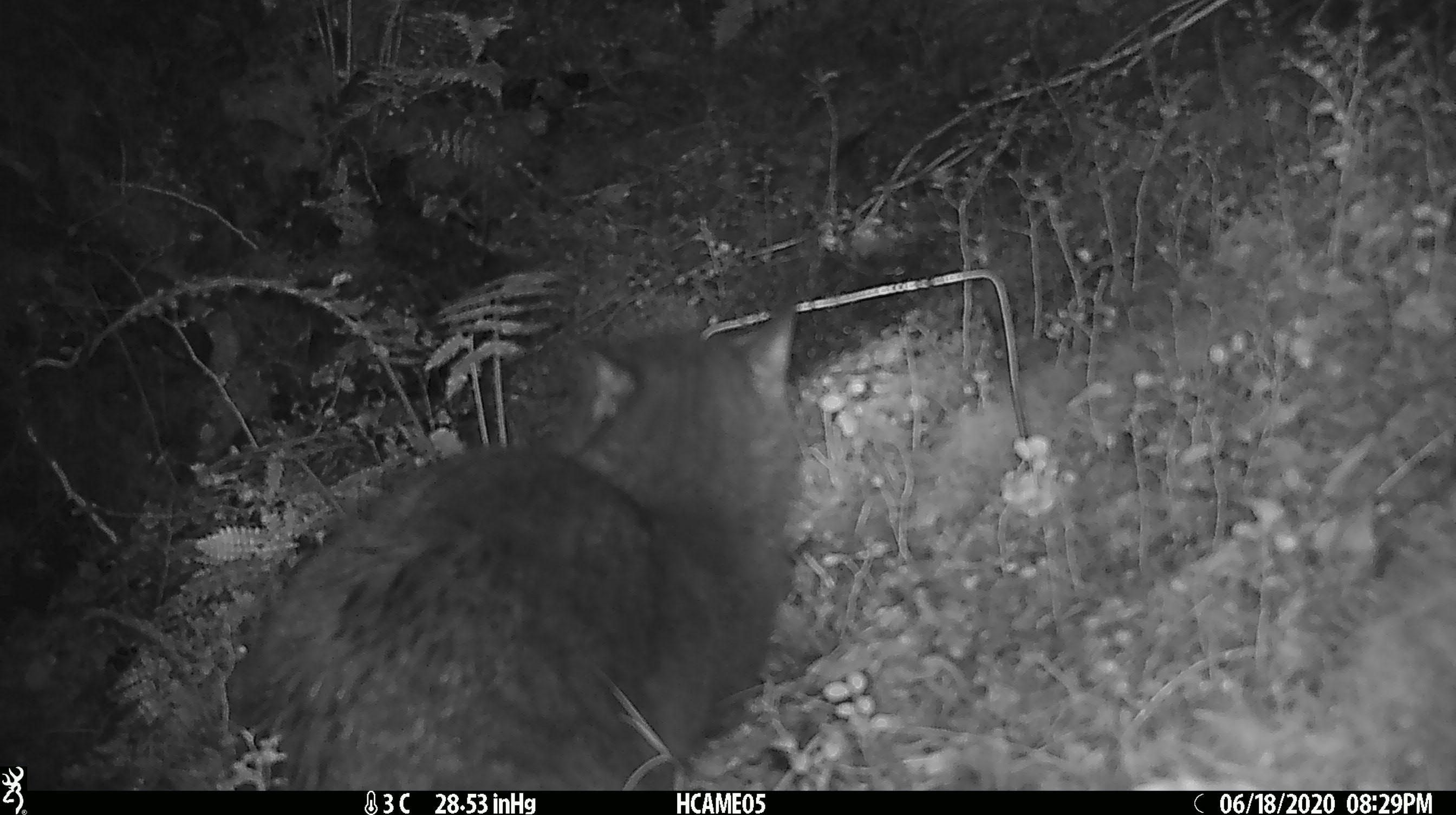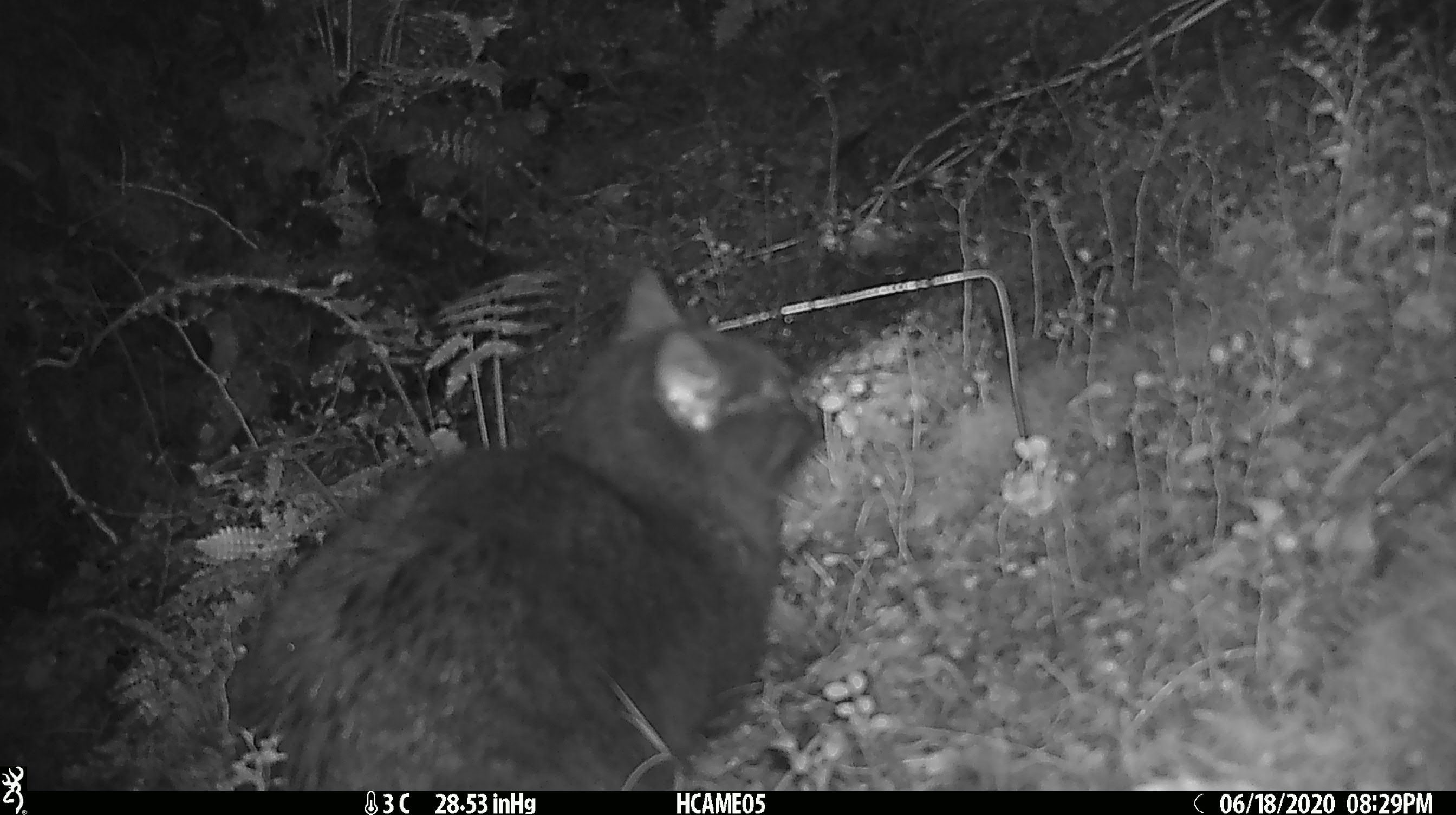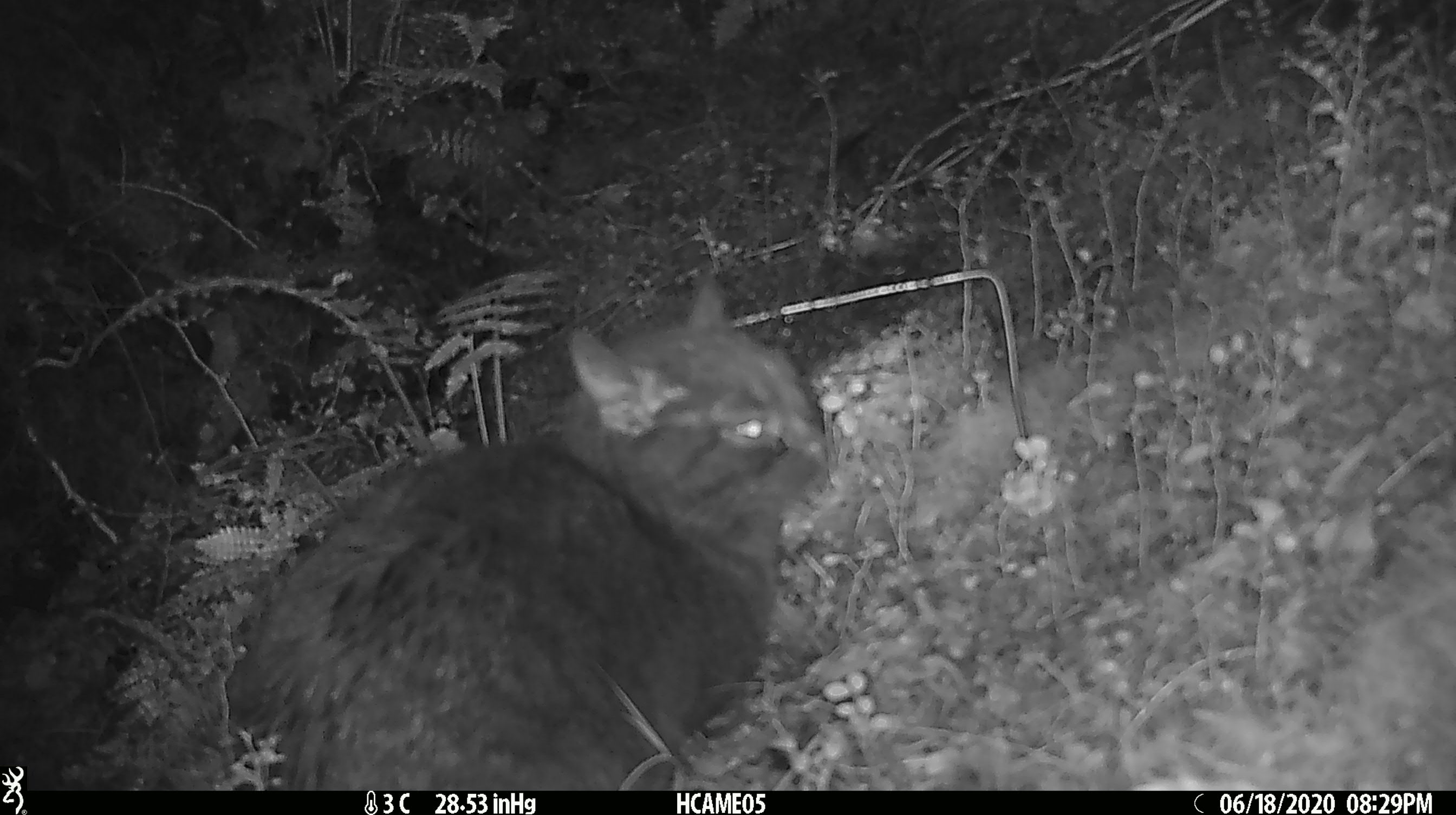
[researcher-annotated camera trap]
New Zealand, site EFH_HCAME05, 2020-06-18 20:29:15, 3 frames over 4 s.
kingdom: Animalia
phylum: Chordata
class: Mammalia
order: Carnivora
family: Felidae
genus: Felis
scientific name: Felis catus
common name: domestic cat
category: cat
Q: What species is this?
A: Cat (domestic cat) (Felis catus).